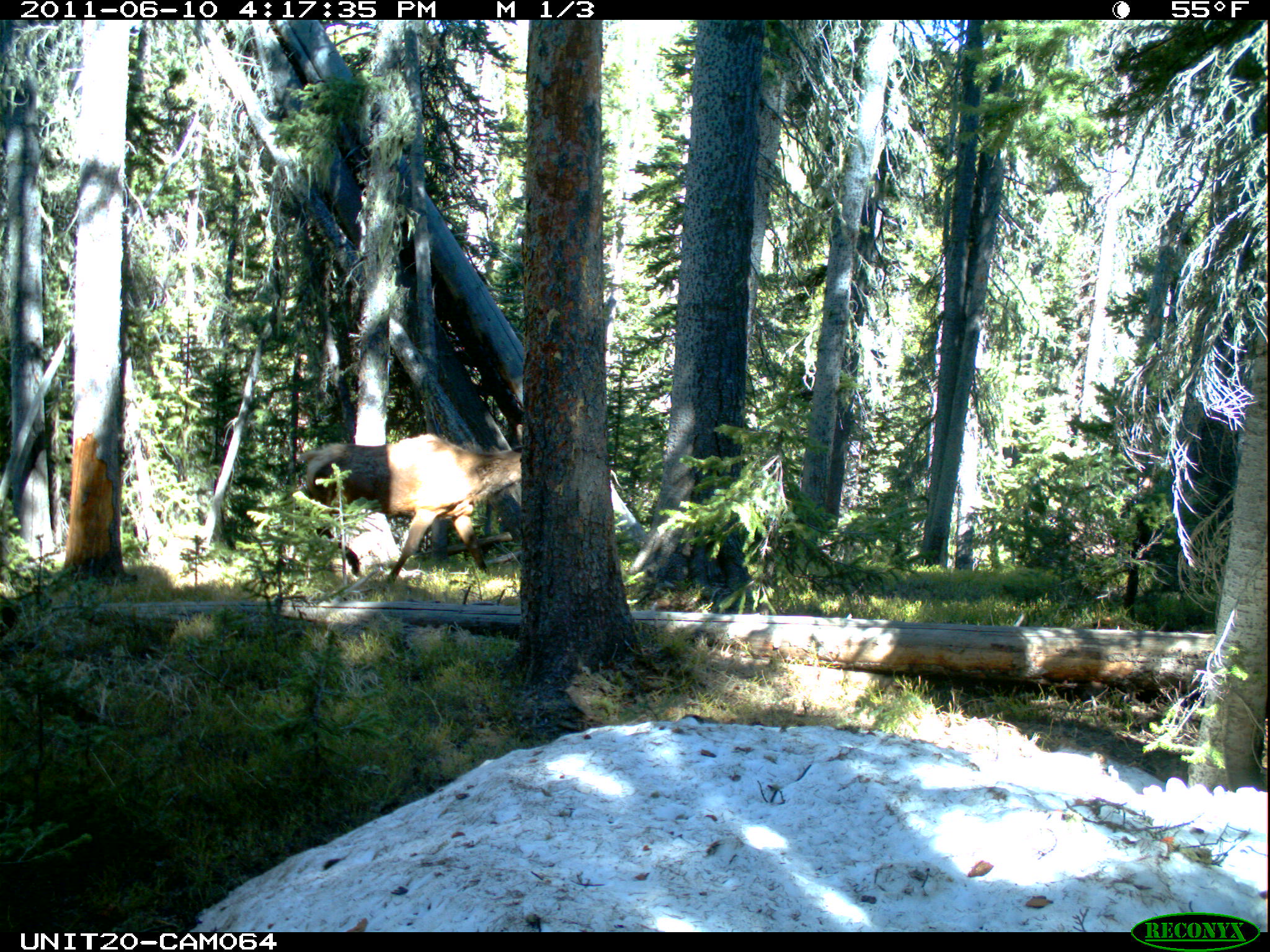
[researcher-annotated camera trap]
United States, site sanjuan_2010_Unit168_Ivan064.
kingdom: Animalia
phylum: Chordata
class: Mammalia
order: Artiodactyla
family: Cervidae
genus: Cervus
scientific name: Cervus elaphus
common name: red deer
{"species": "Cervus elaphus (red deer)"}